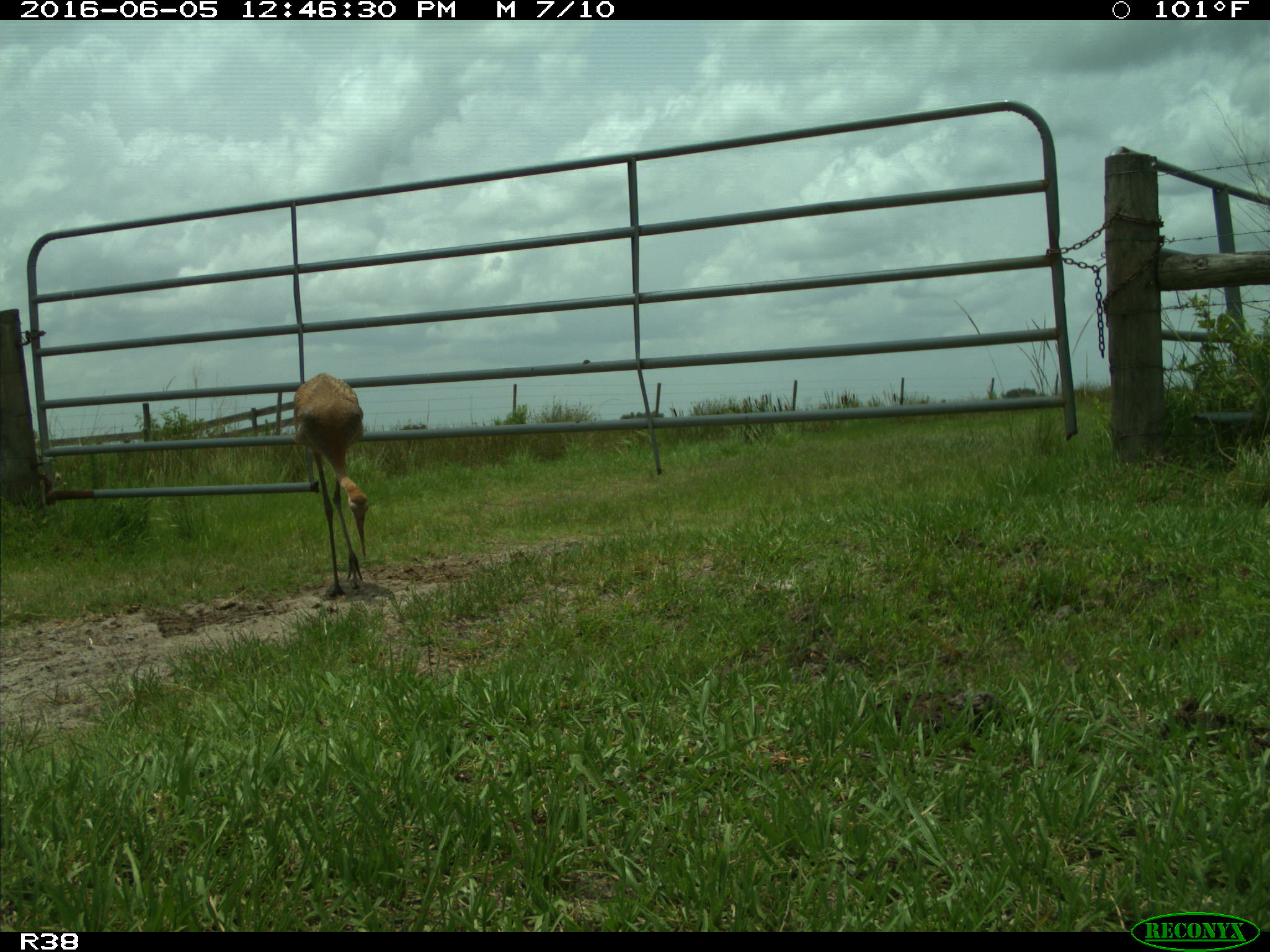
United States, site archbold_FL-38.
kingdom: Animalia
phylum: Chordata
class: Aves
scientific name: Aves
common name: birds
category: unidentified bird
Unidentified bird (birds) (Aves).